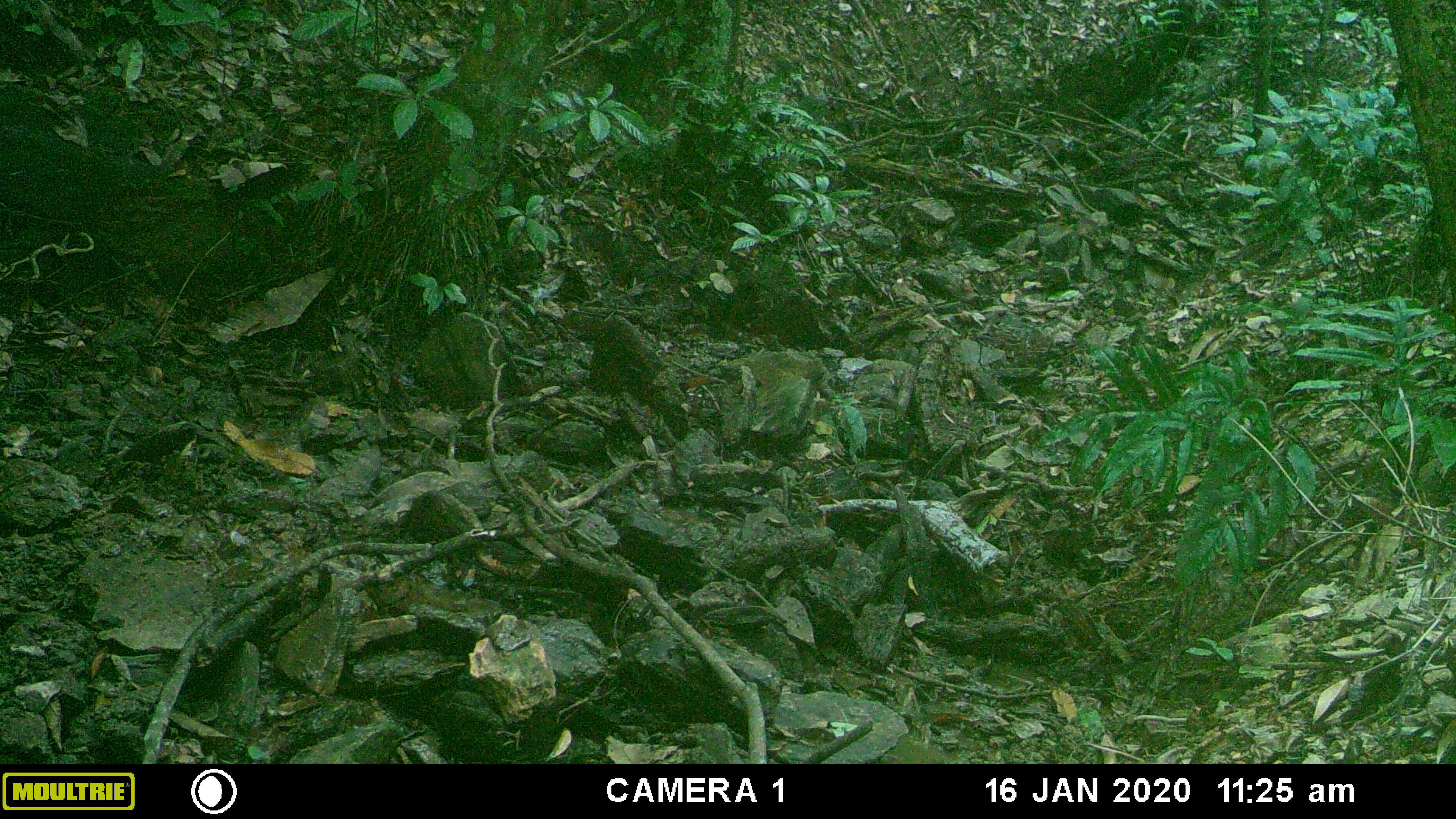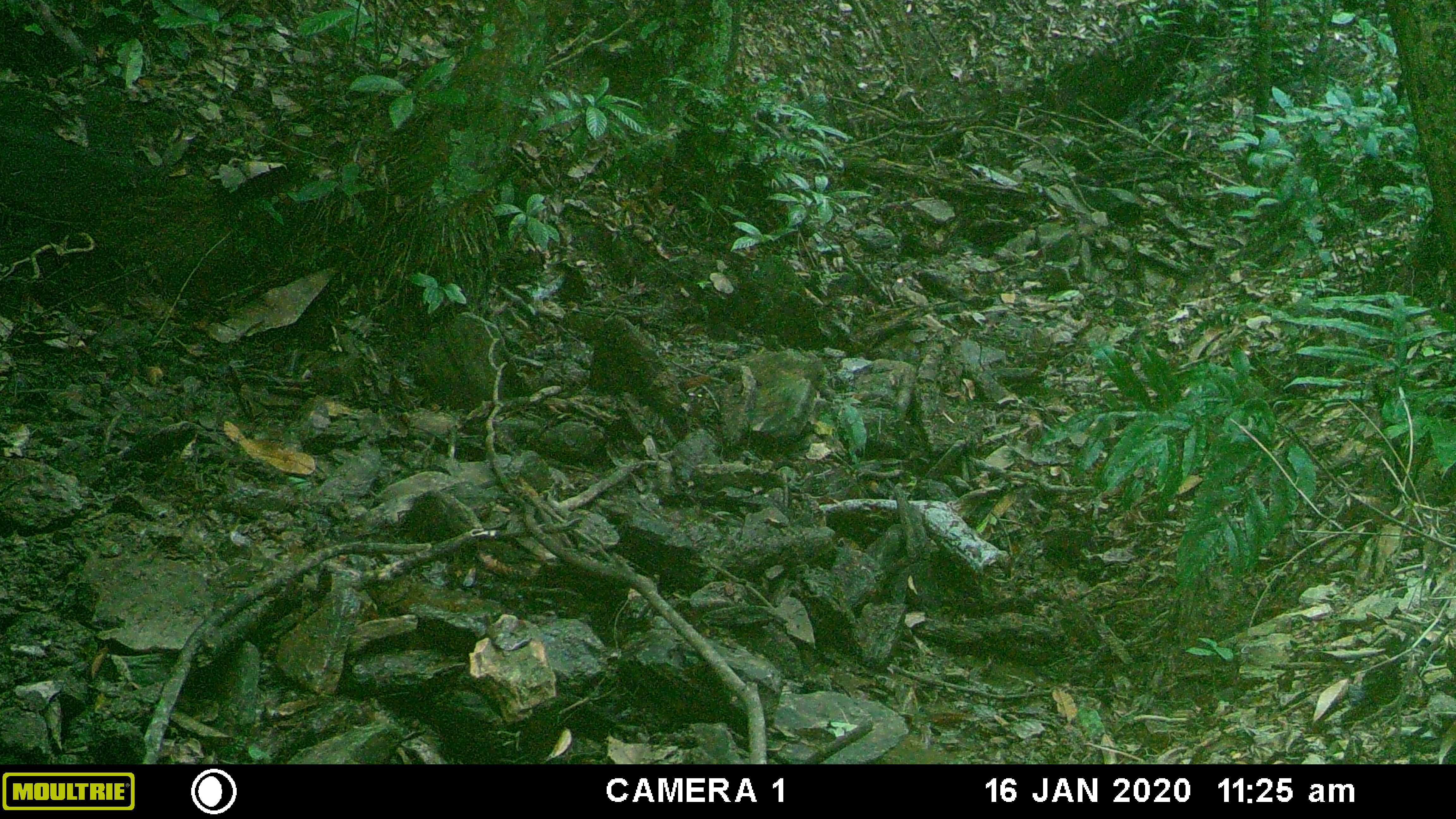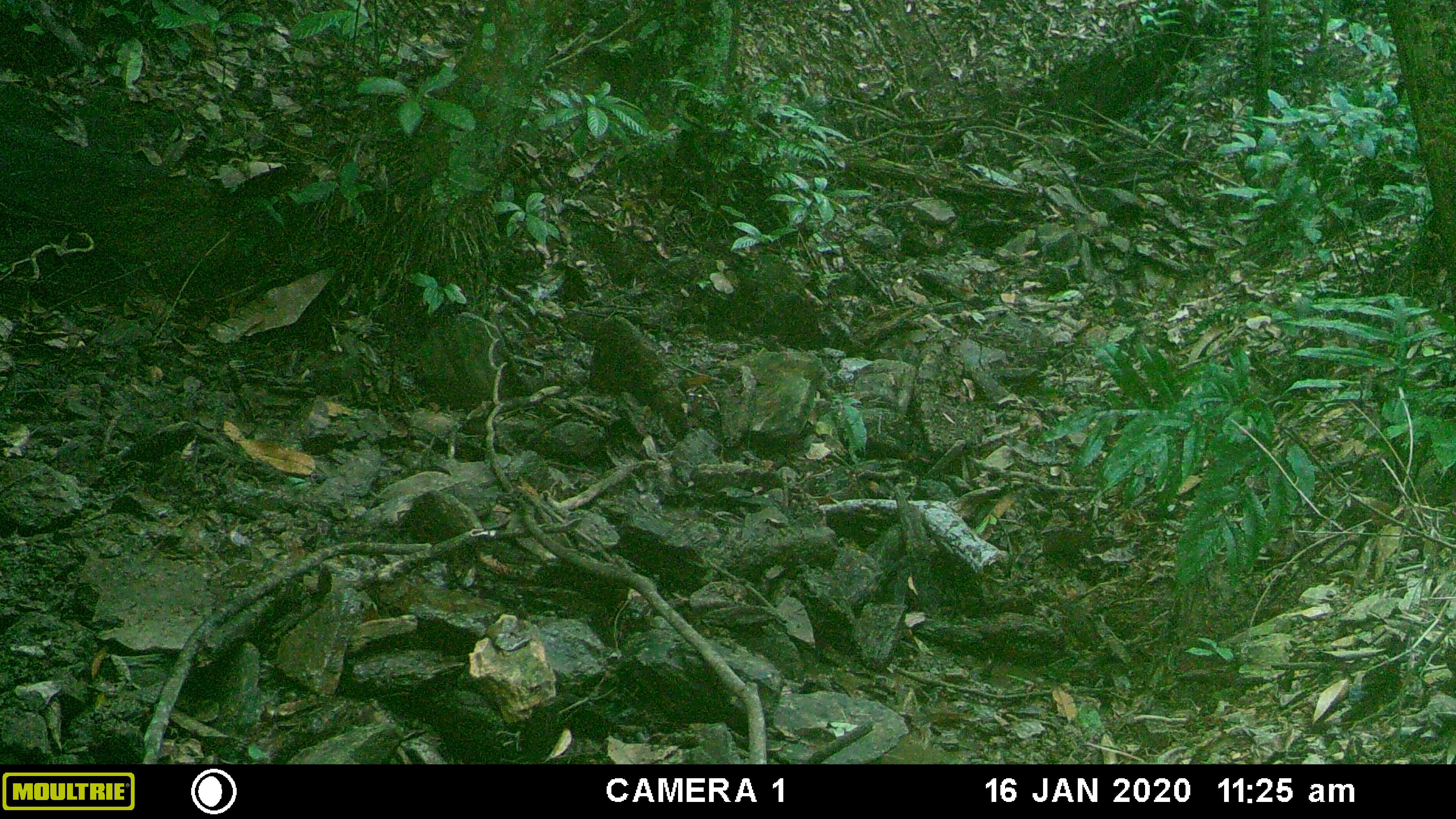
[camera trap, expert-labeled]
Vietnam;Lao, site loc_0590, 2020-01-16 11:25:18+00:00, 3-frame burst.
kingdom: Animalia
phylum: Chordata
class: Mammalia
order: Artiodactyla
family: Suidae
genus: Sus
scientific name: Sus scrofa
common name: eurasian wild pig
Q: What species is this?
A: Eurasian wild pig (Sus scrofa).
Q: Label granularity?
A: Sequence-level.